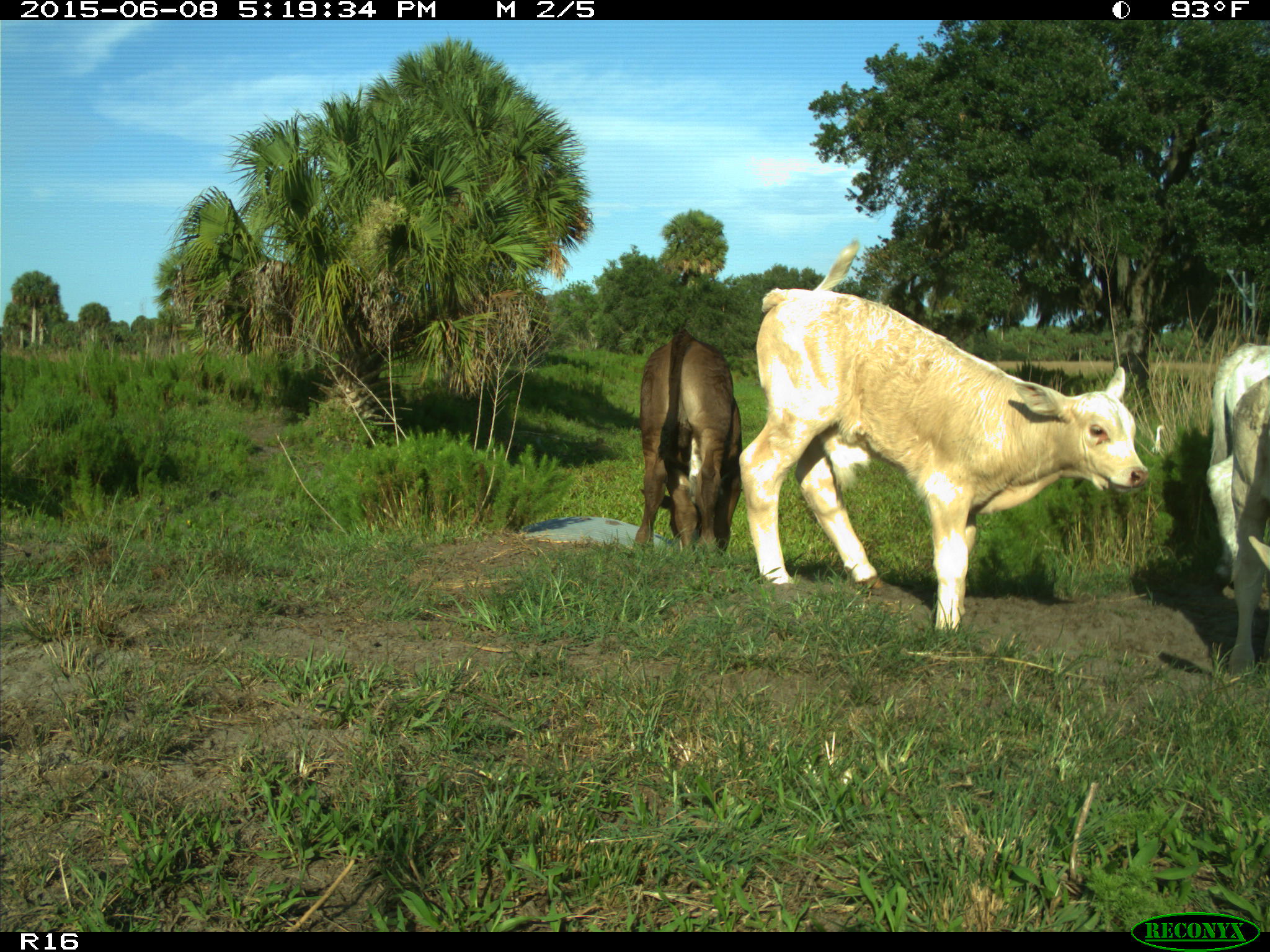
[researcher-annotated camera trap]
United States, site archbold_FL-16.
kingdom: Animalia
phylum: Chordata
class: Mammalia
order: Artiodactyla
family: Bovidae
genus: Bos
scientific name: Bos taurus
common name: domestic cow